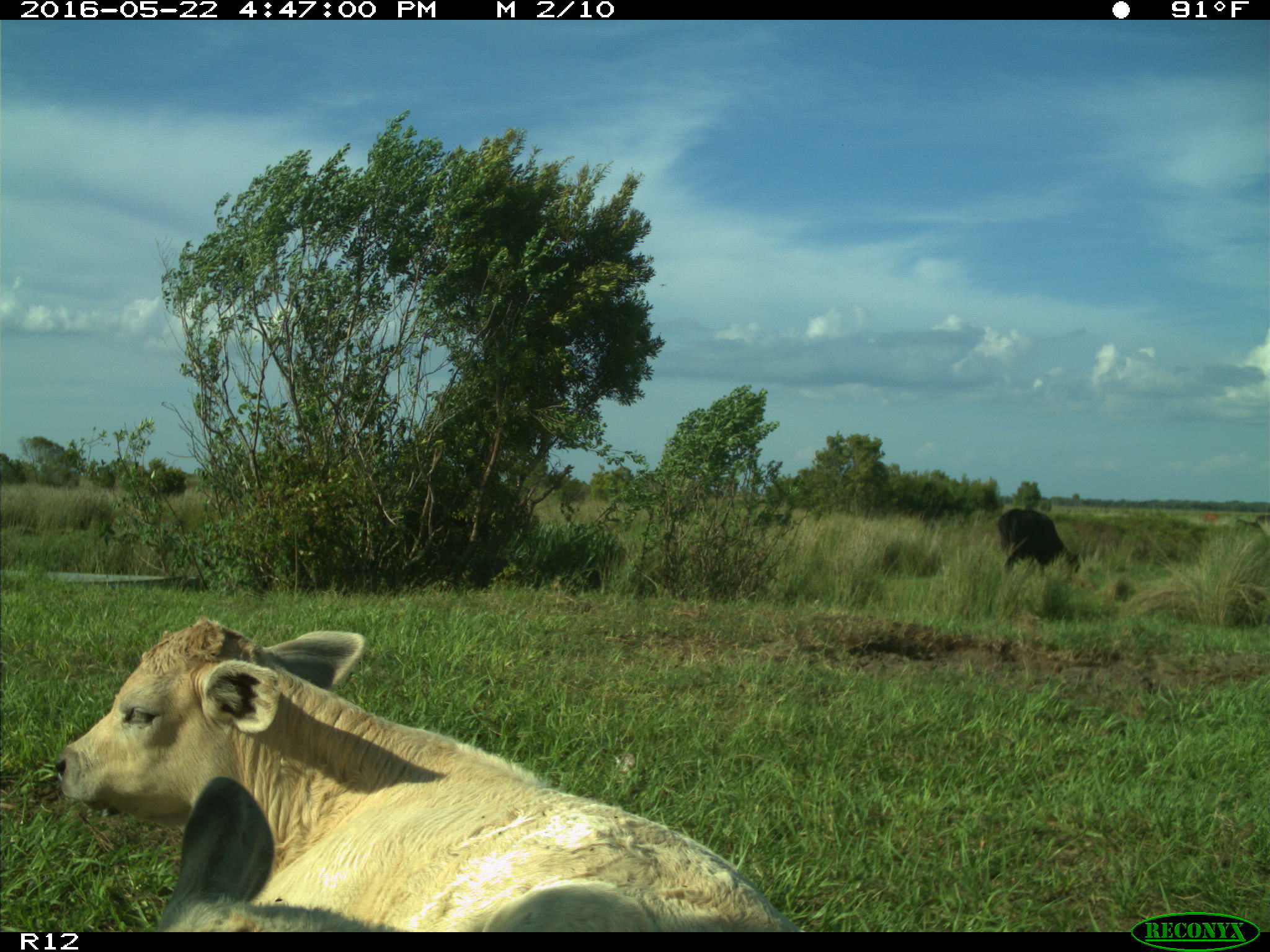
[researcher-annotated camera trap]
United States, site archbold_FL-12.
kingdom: Animalia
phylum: Chordata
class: Mammalia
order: Artiodactyla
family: Bovidae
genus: Bos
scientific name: Bos taurus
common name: domestic cow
Bos taurus (domestic cow).